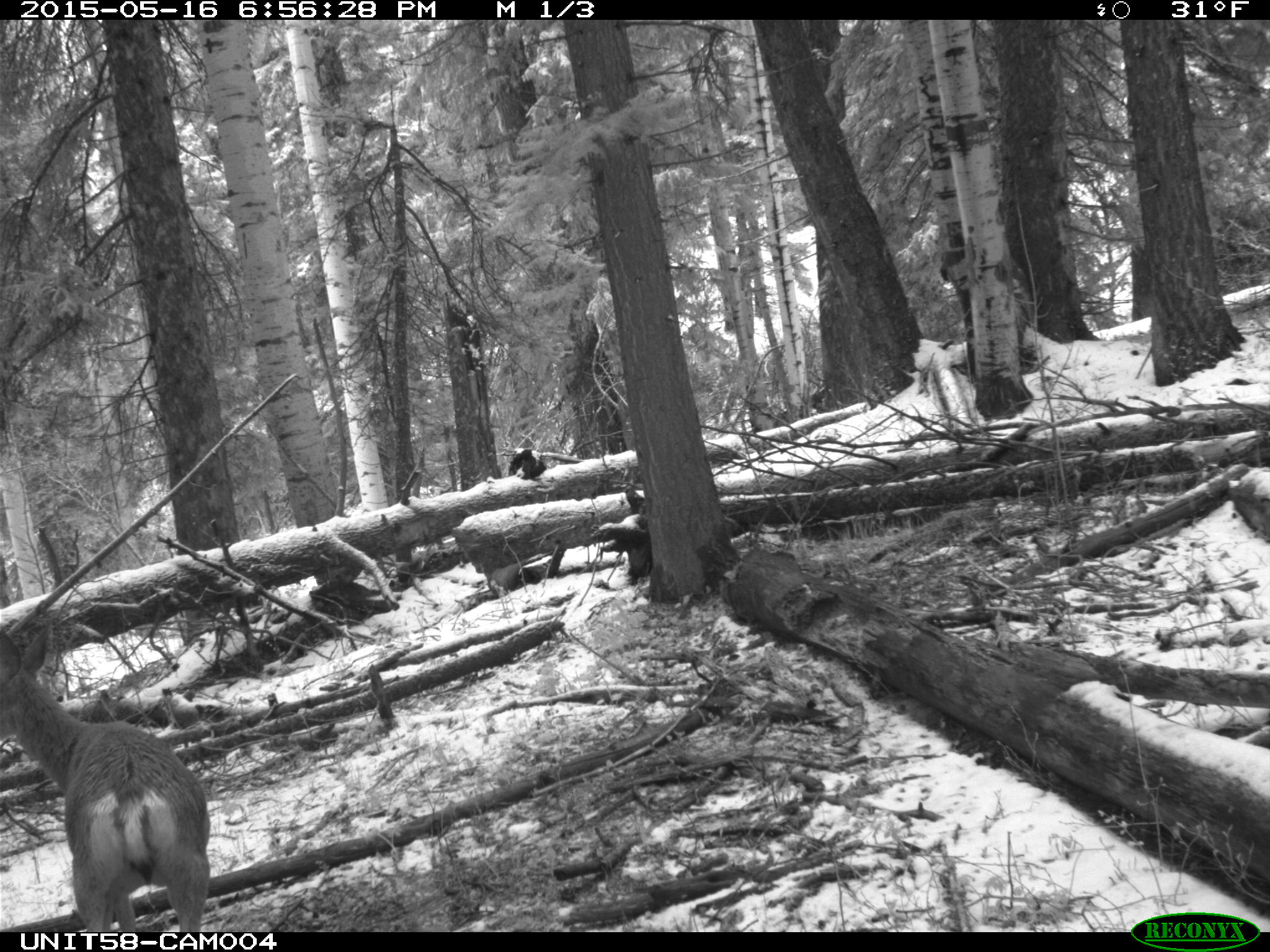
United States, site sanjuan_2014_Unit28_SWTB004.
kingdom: Animalia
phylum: Chordata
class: Mammalia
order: Artiodactyla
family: Cervidae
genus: Odocoileus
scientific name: Odocoileus hemionus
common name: mule deer